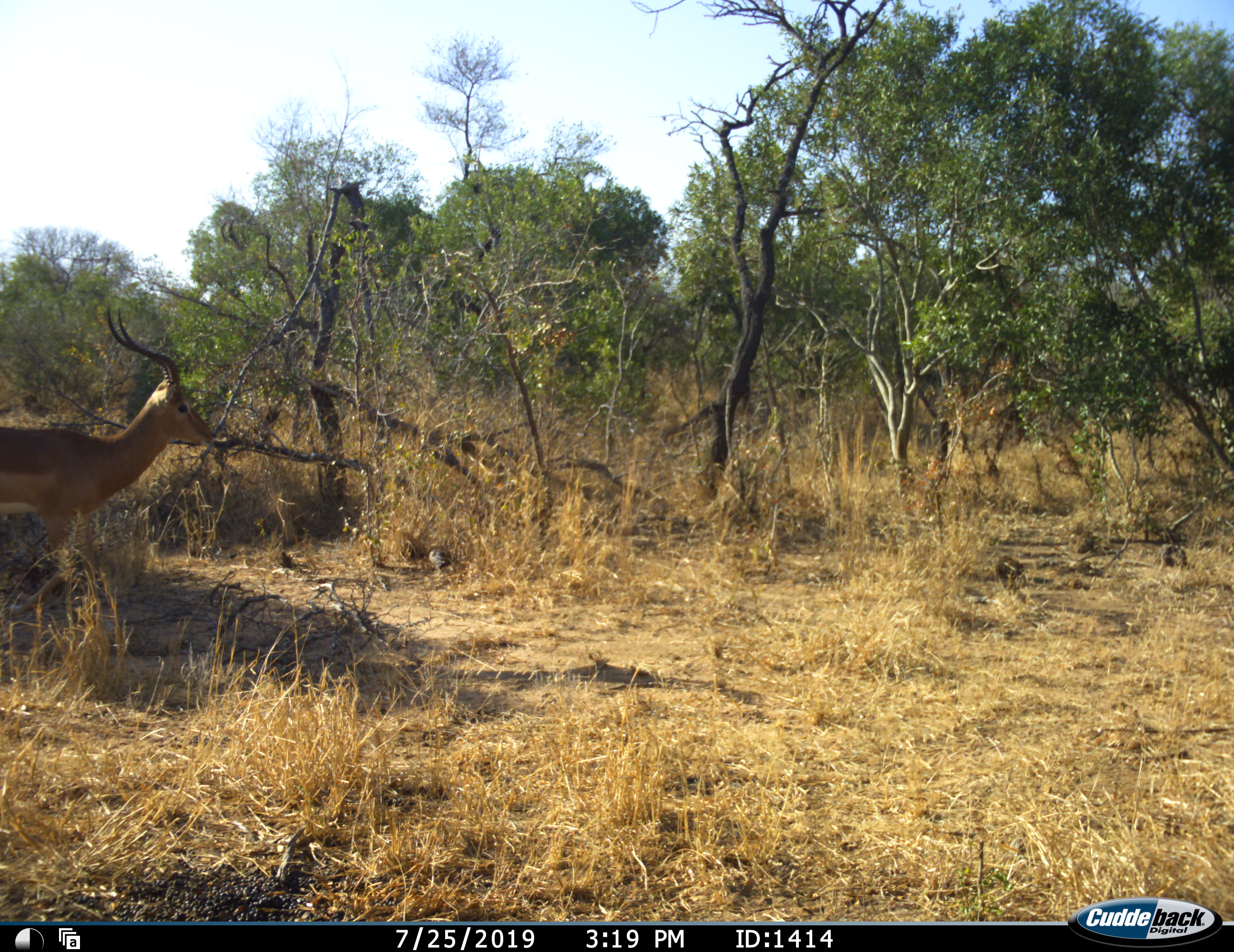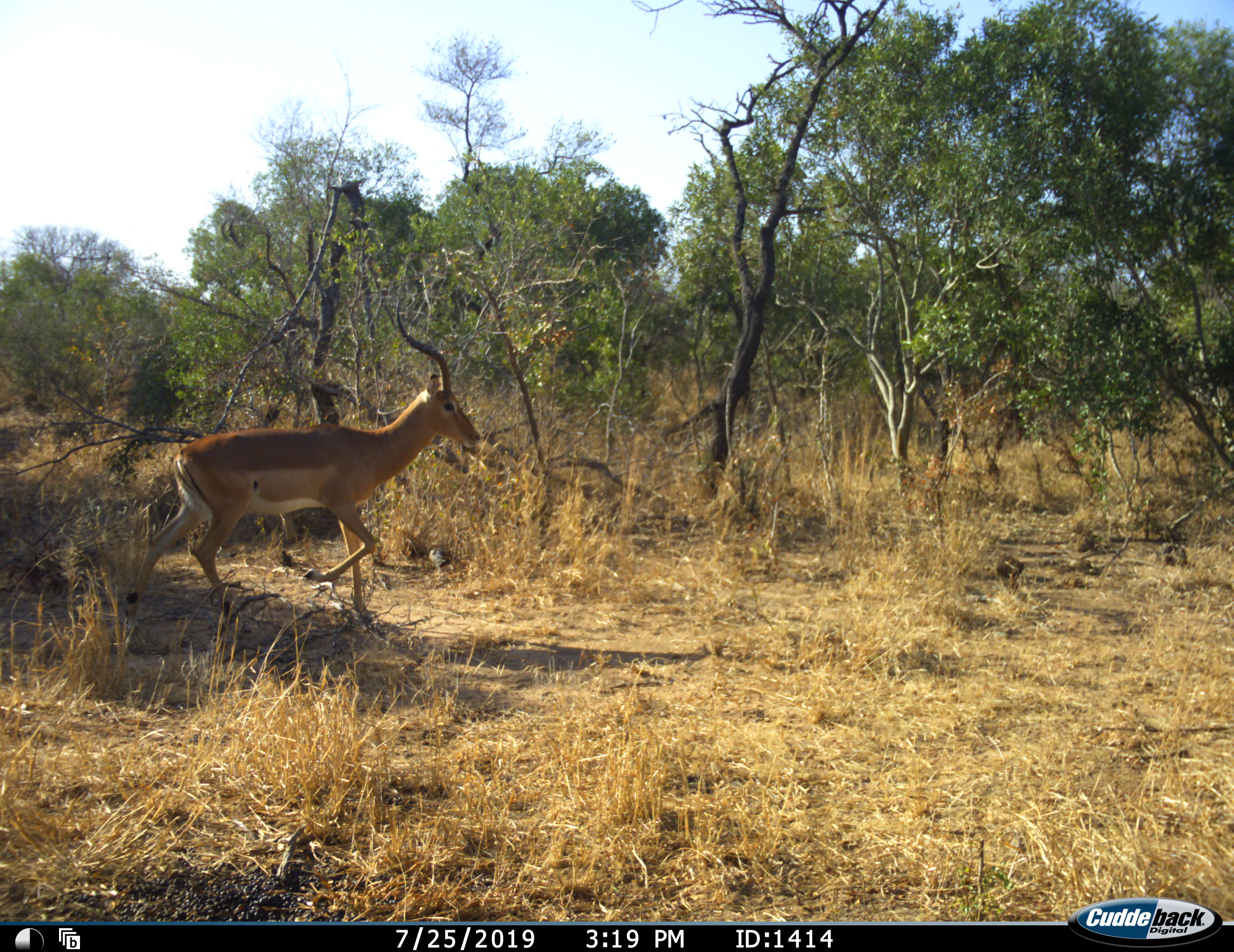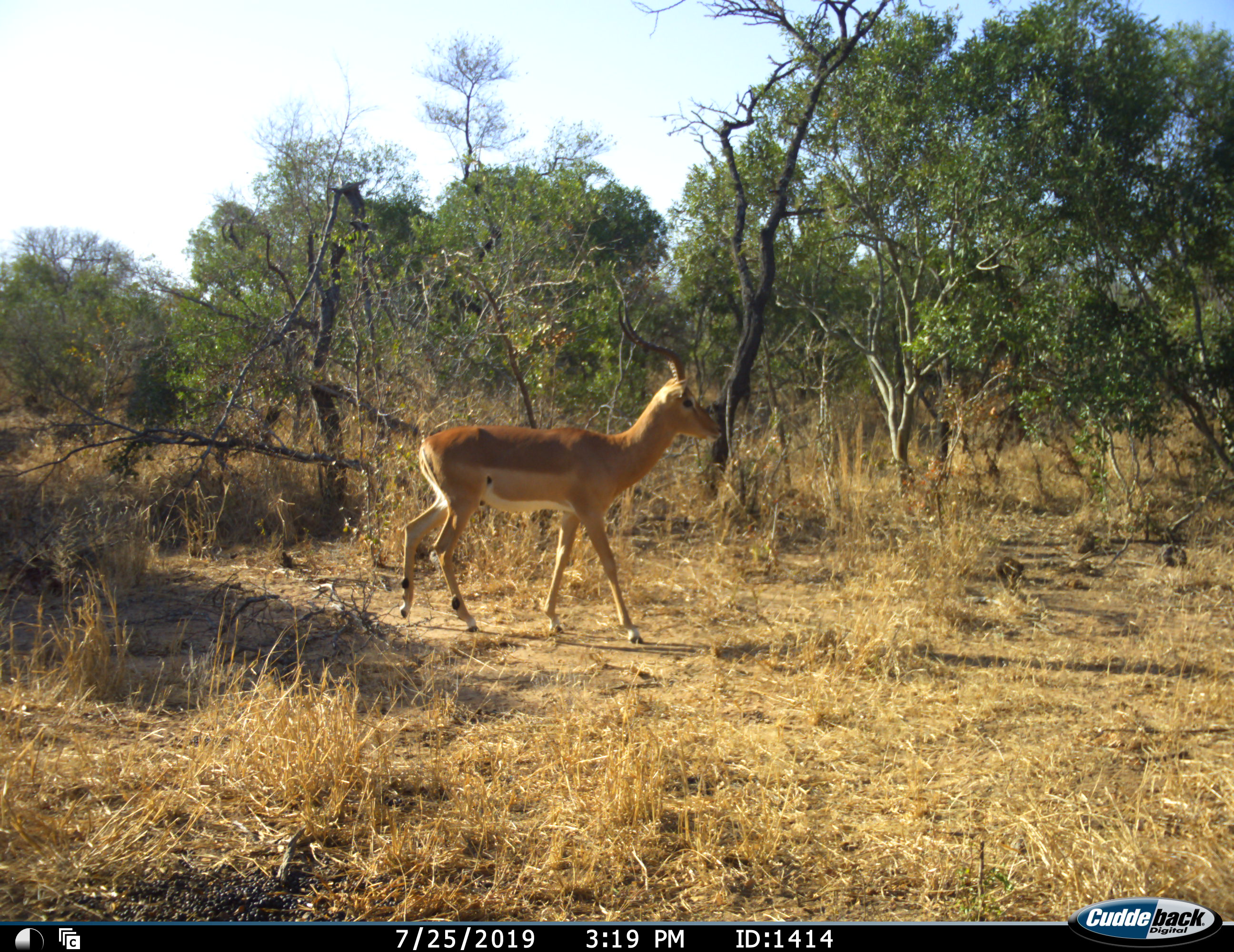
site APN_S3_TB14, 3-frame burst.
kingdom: Animalia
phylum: Chordata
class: Mammalia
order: Artiodactyla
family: Bovidae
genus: Aepyceros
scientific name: Aepyceros melampus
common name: impala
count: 1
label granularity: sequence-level